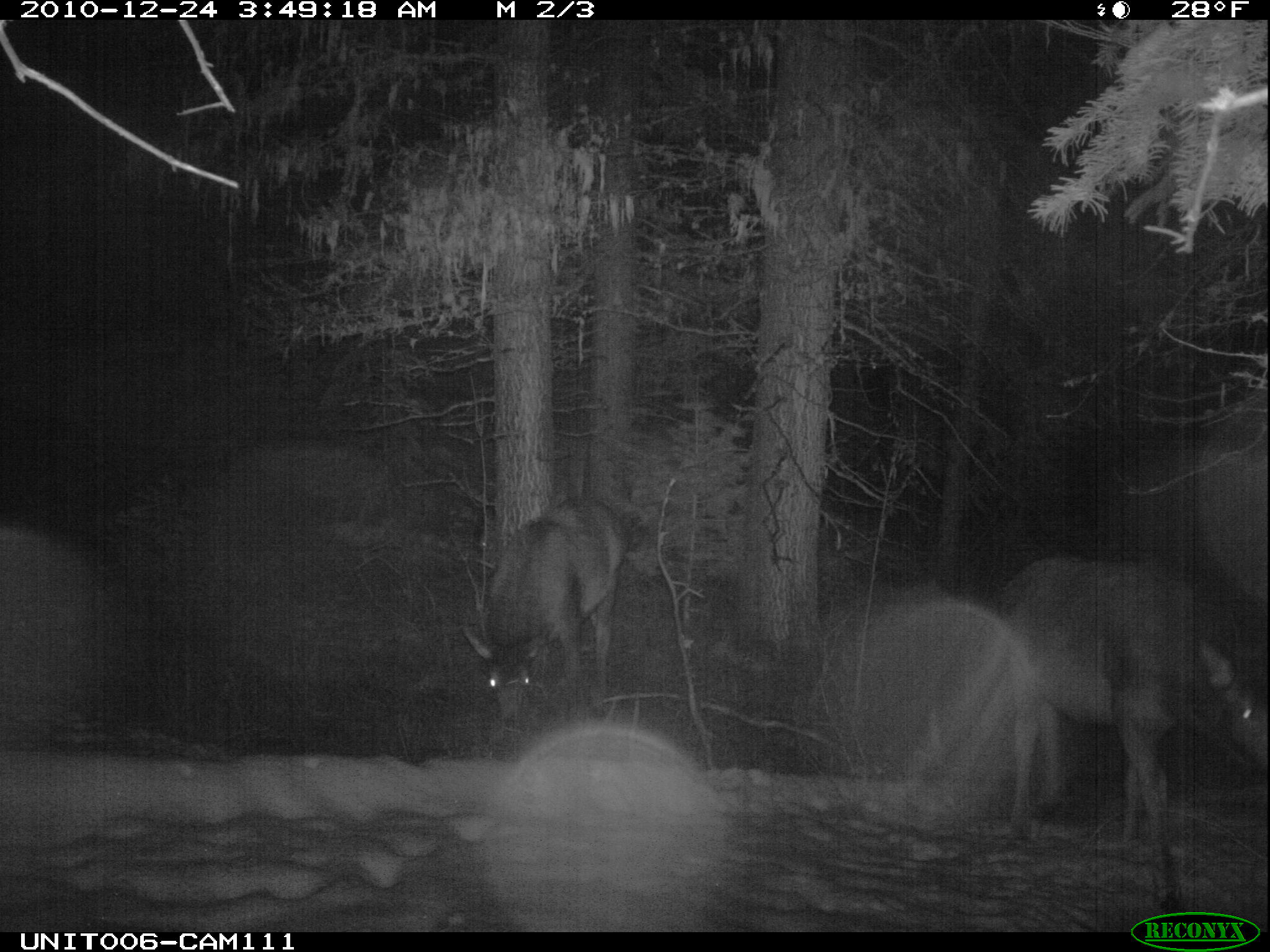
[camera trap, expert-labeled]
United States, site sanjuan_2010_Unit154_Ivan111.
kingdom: Animalia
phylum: Chordata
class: Mammalia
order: Artiodactyla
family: Cervidae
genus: Cervus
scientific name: Cervus elaphus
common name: red deer